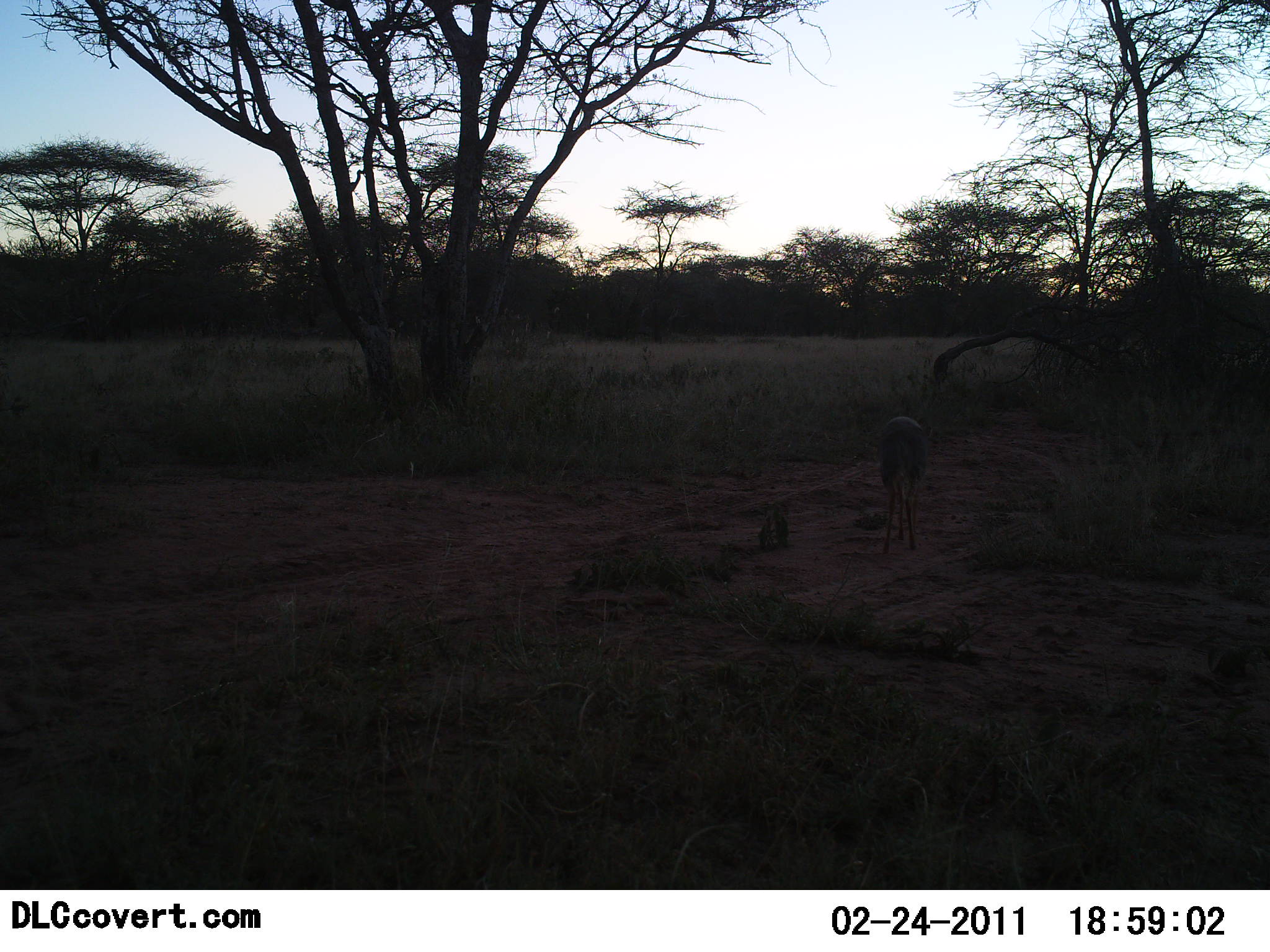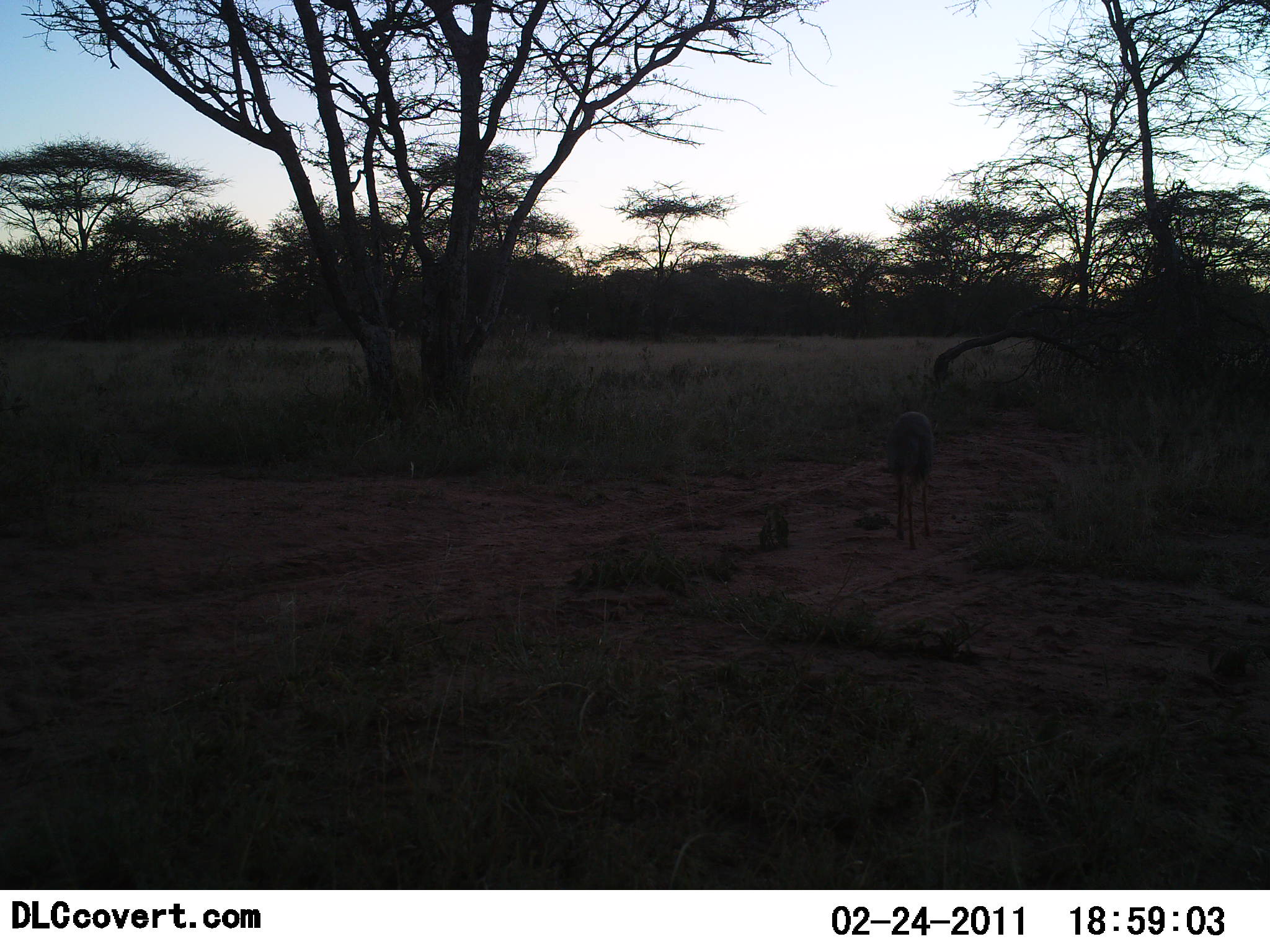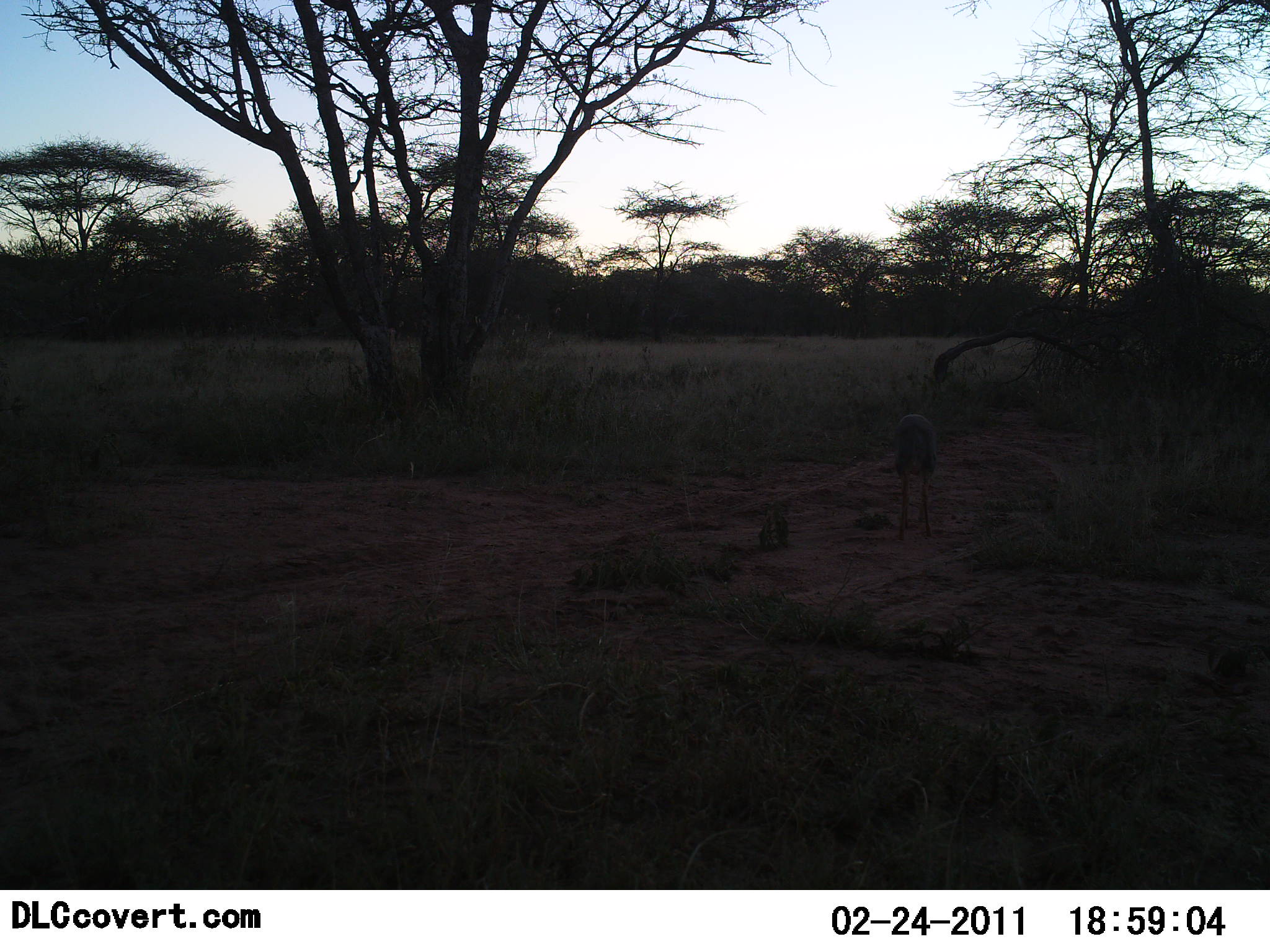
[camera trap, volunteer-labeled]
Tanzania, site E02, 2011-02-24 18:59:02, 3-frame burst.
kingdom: Animalia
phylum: Chordata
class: Mammalia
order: Artiodactyla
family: Bovidae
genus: Redunca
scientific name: Redunca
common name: reedbuck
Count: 1.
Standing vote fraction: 25%.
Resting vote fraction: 0%.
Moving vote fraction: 75%.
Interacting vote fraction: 0%.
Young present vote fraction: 0%.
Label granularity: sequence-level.